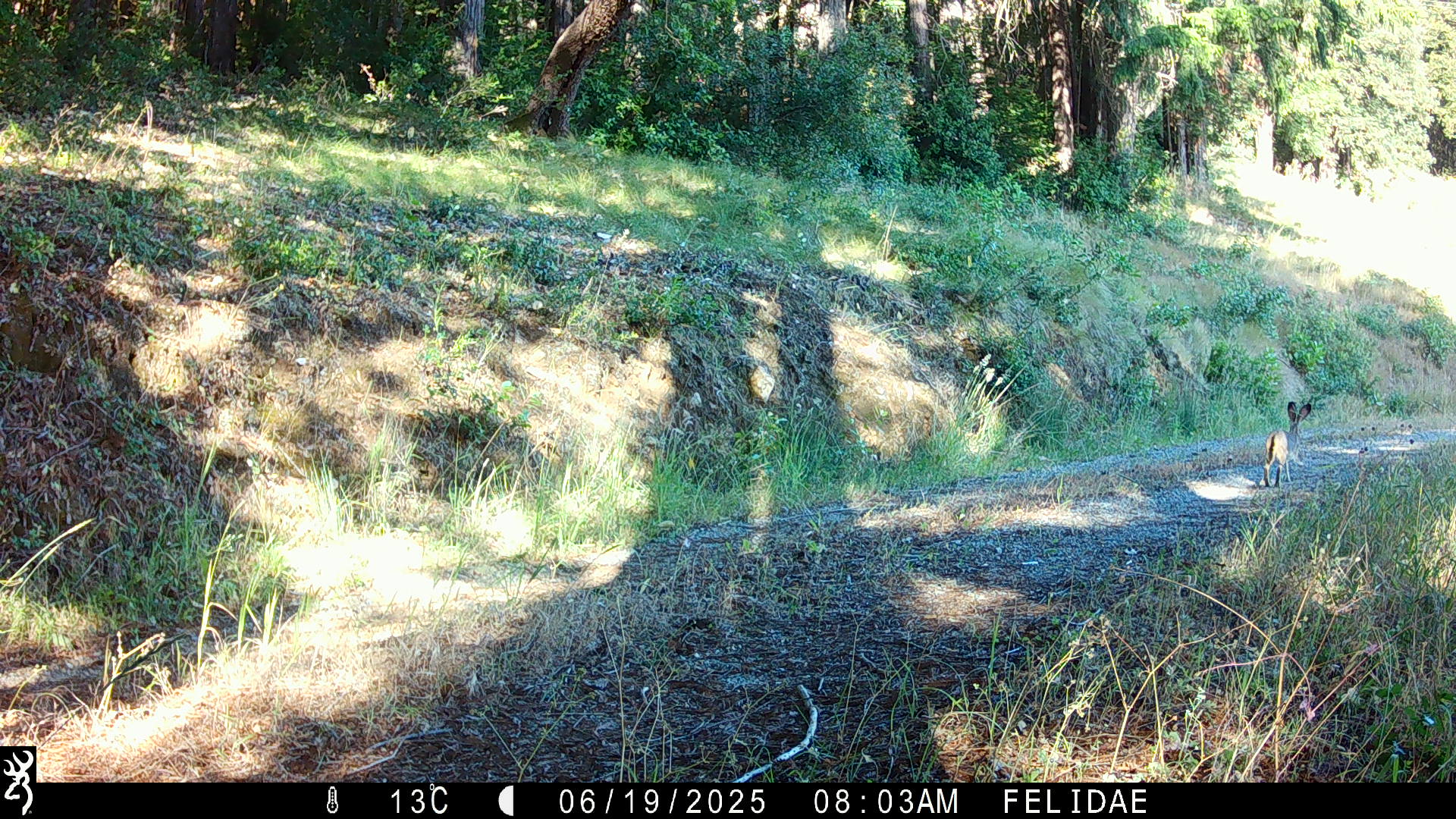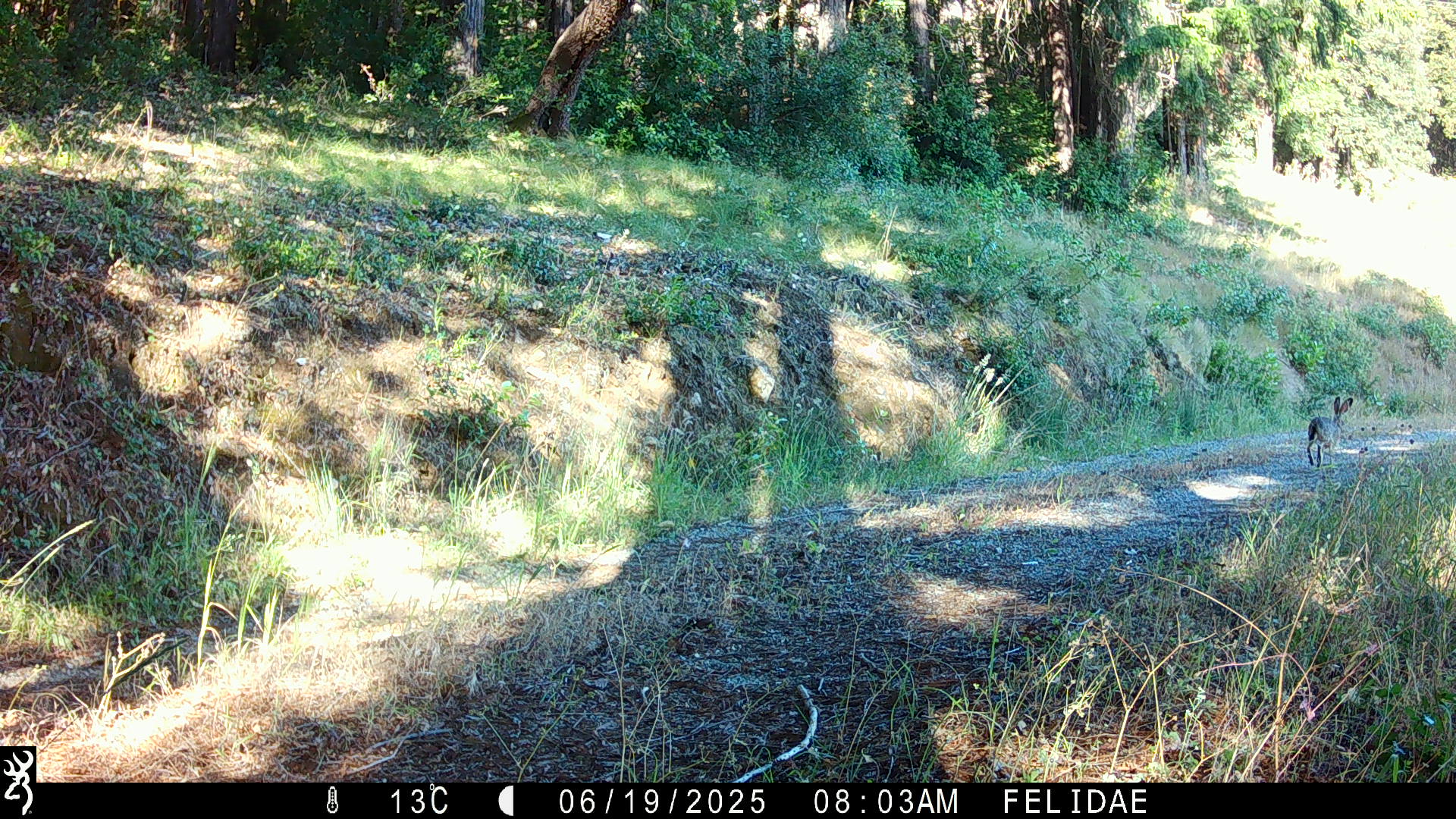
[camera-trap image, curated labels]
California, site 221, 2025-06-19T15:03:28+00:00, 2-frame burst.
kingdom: Animalia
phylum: Chordata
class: Mammalia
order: Lagomorpha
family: Leporidae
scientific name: Leporidae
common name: rabbit